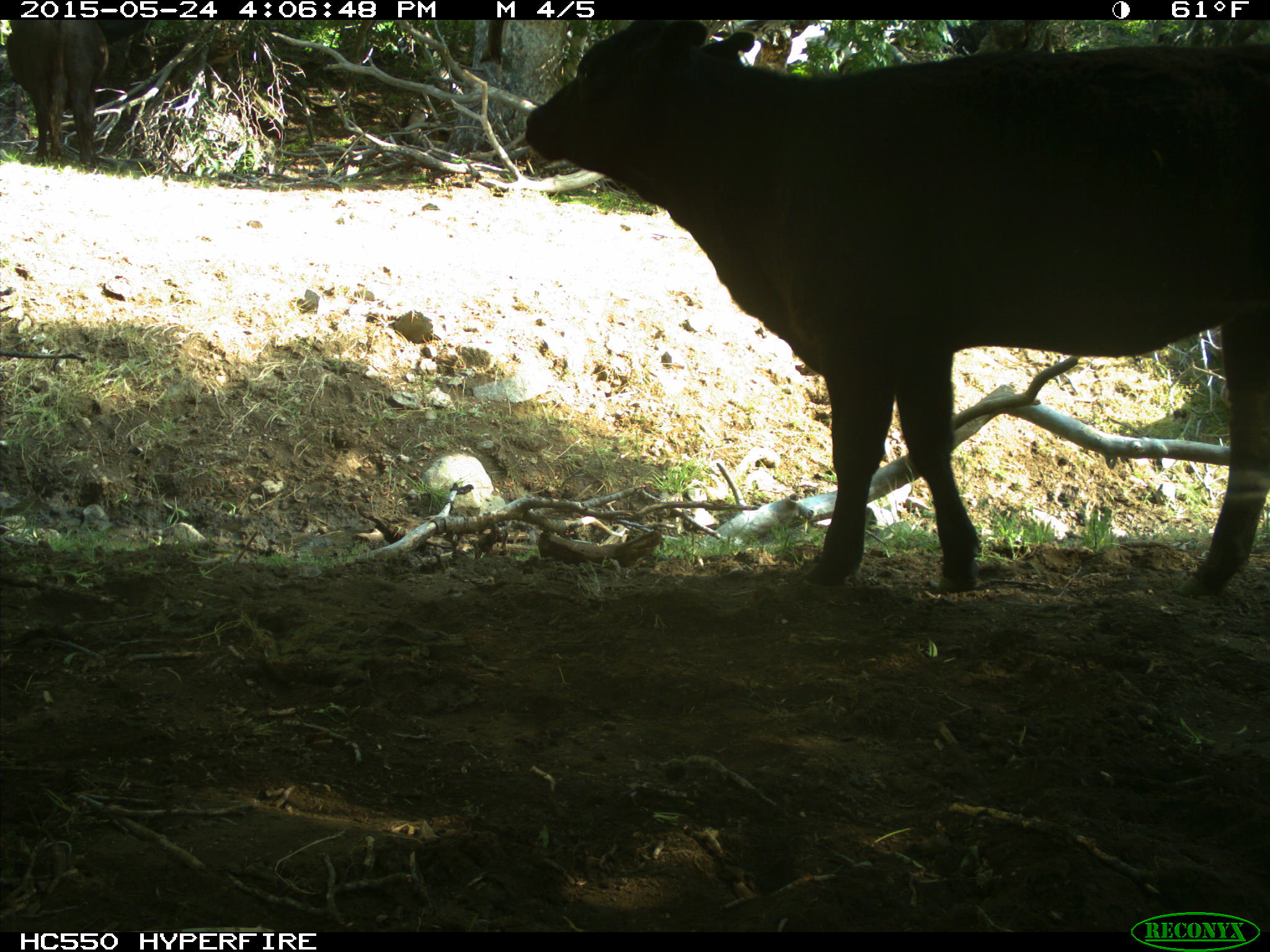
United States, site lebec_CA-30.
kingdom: Animalia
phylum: Chordata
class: Mammalia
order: Artiodactyla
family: Bovidae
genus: Bos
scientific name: Bos taurus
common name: domestic cow